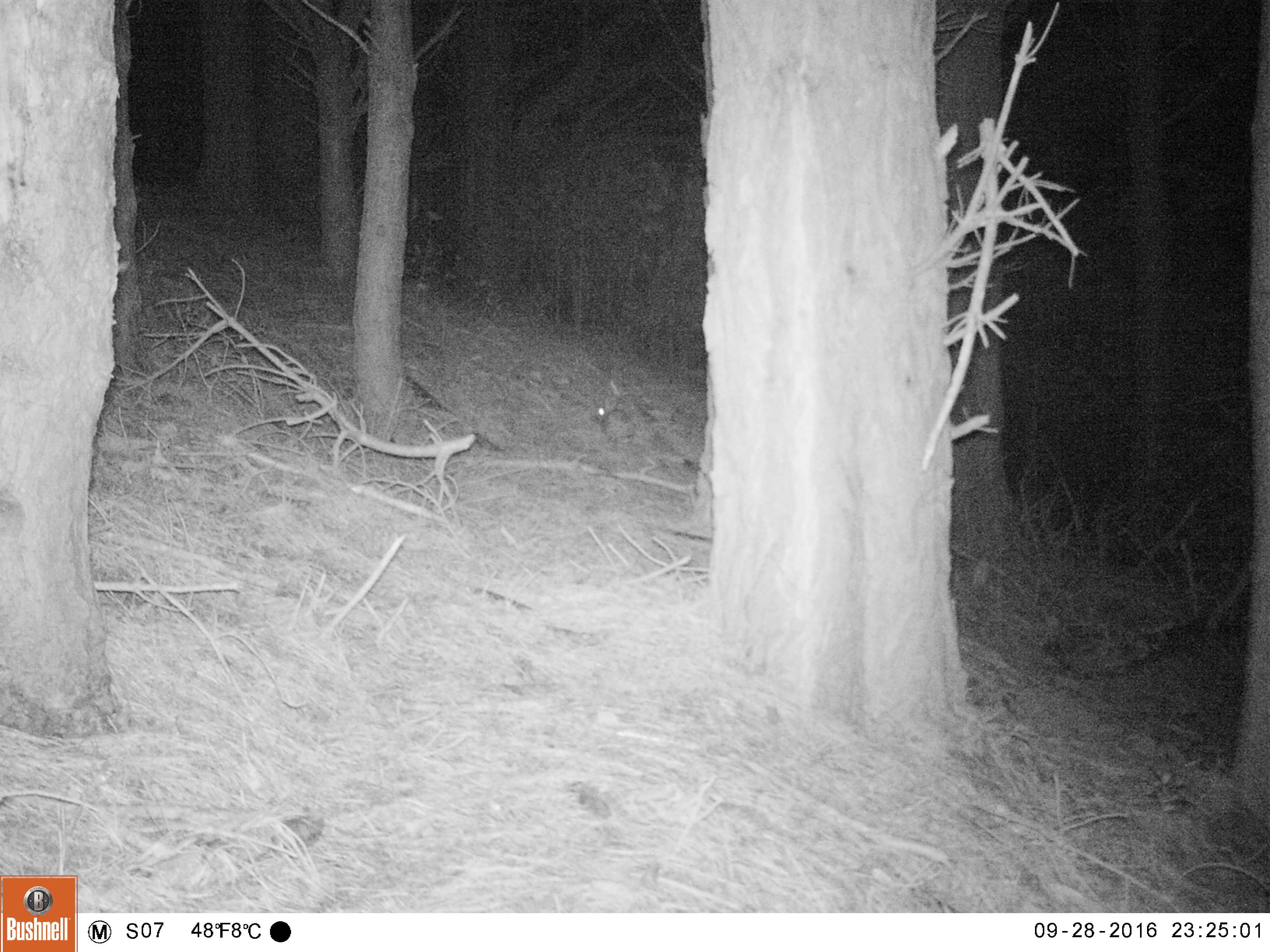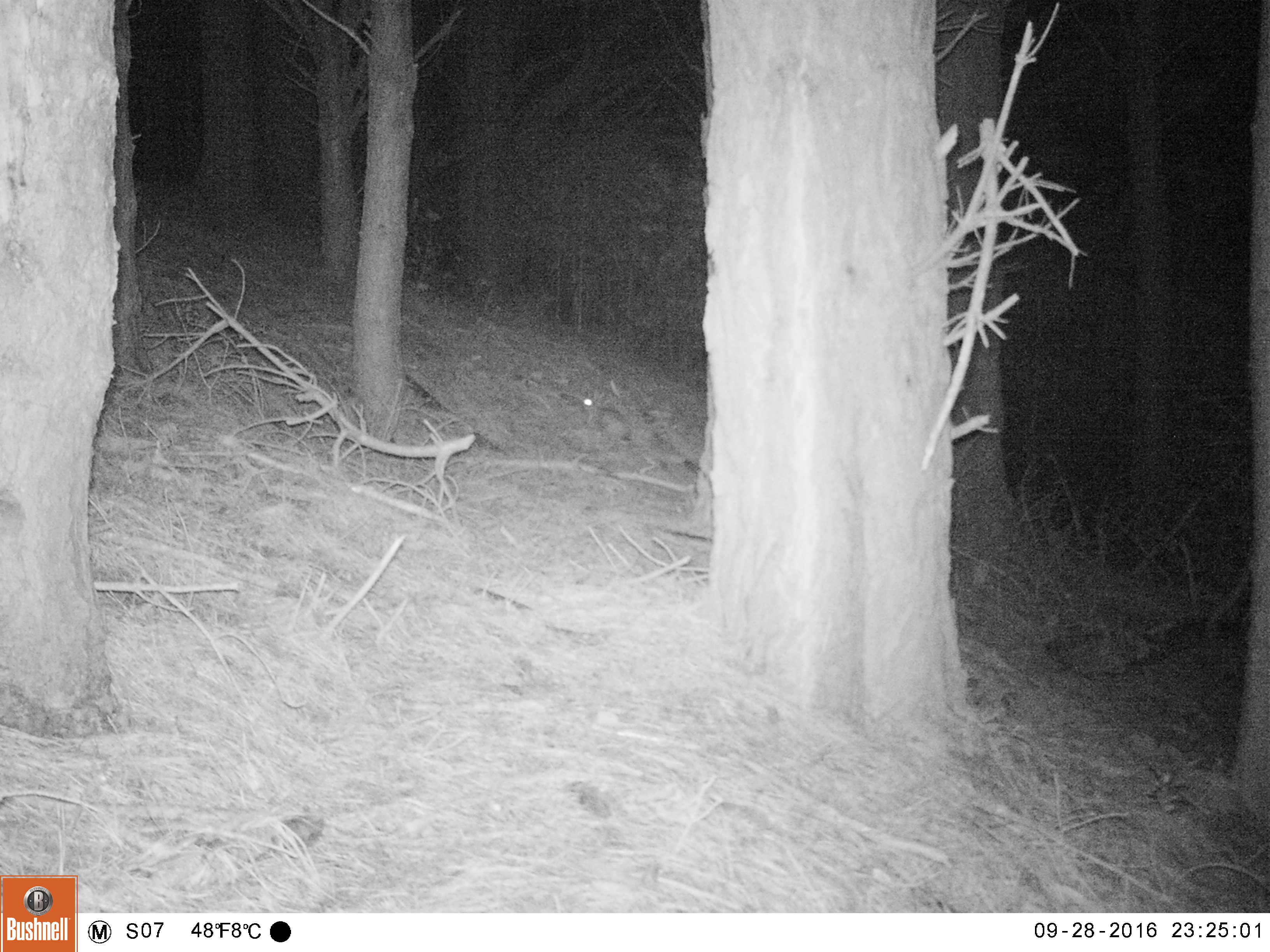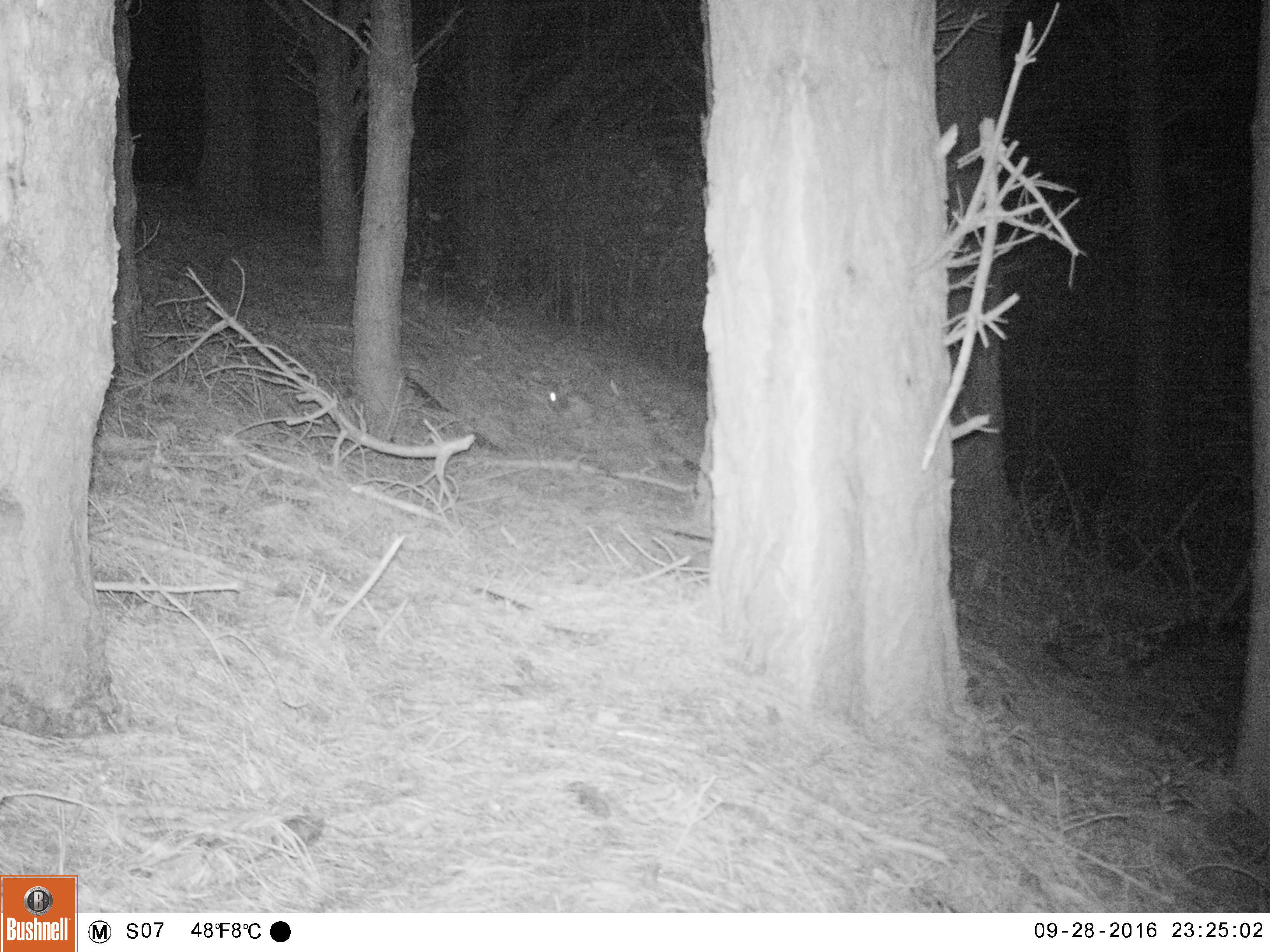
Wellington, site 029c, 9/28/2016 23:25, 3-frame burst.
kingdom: Animalia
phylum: Chordata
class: Mammalia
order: Lagomorpha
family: Leporidae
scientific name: Leporidae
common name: rabbit